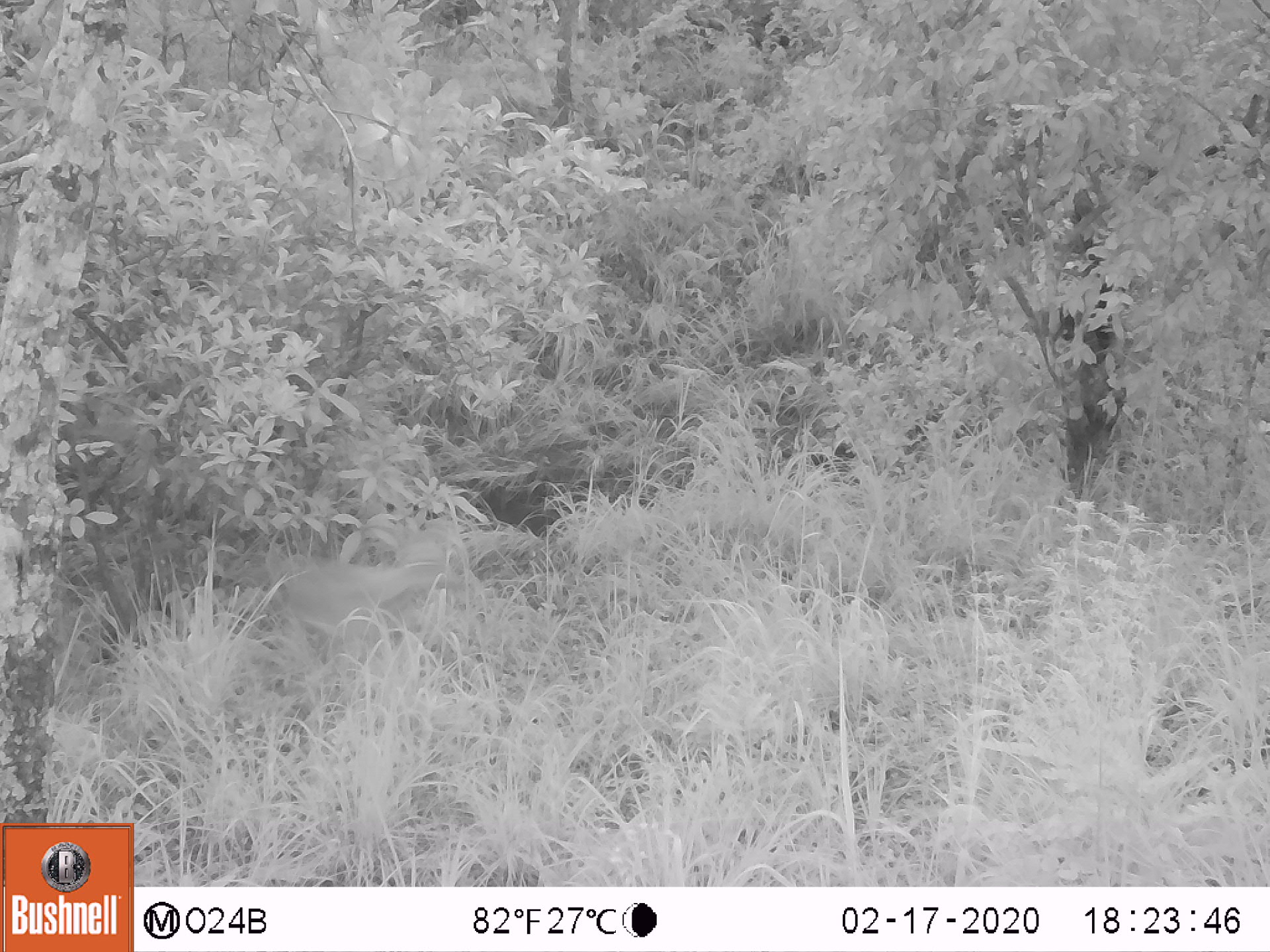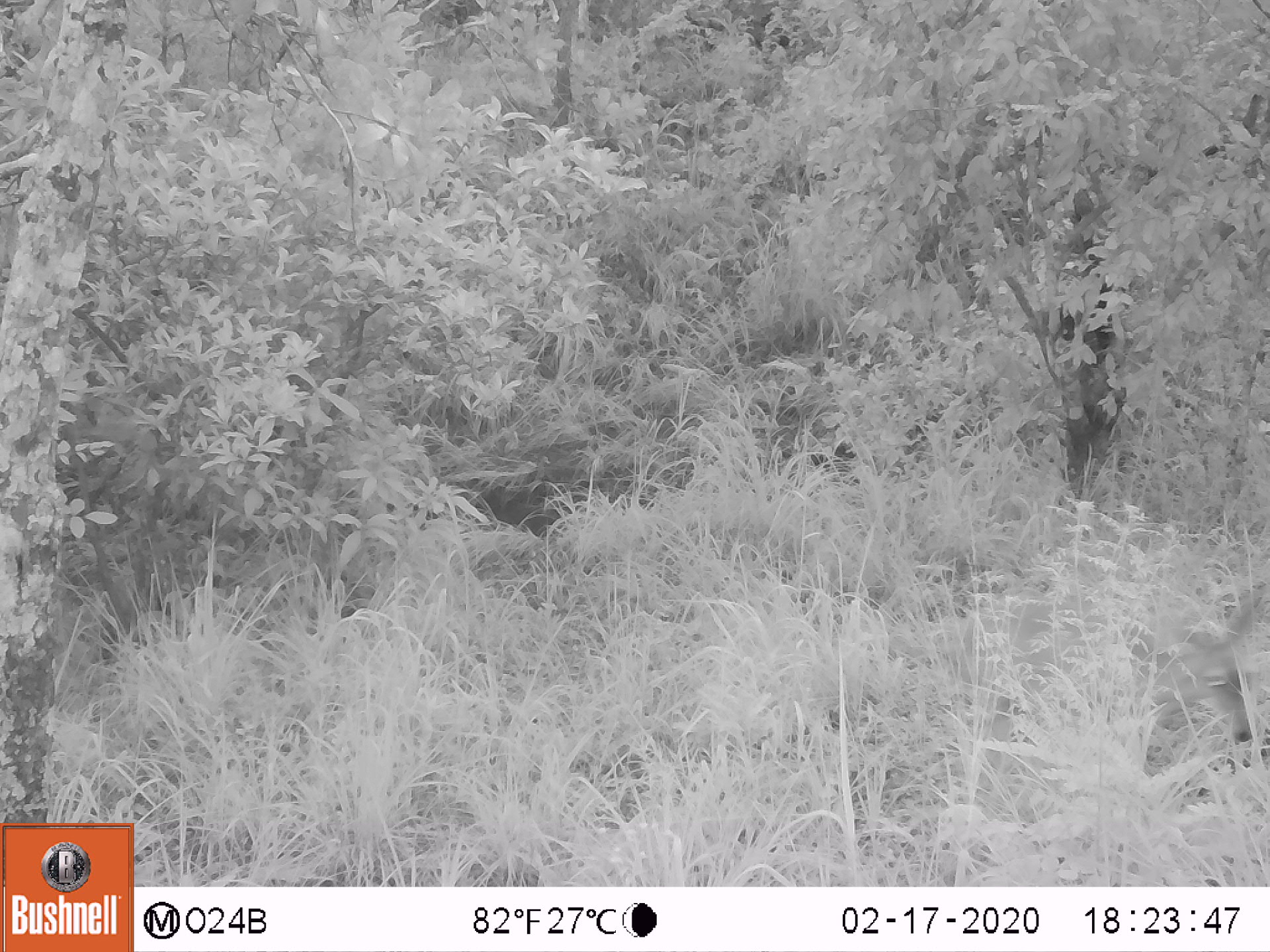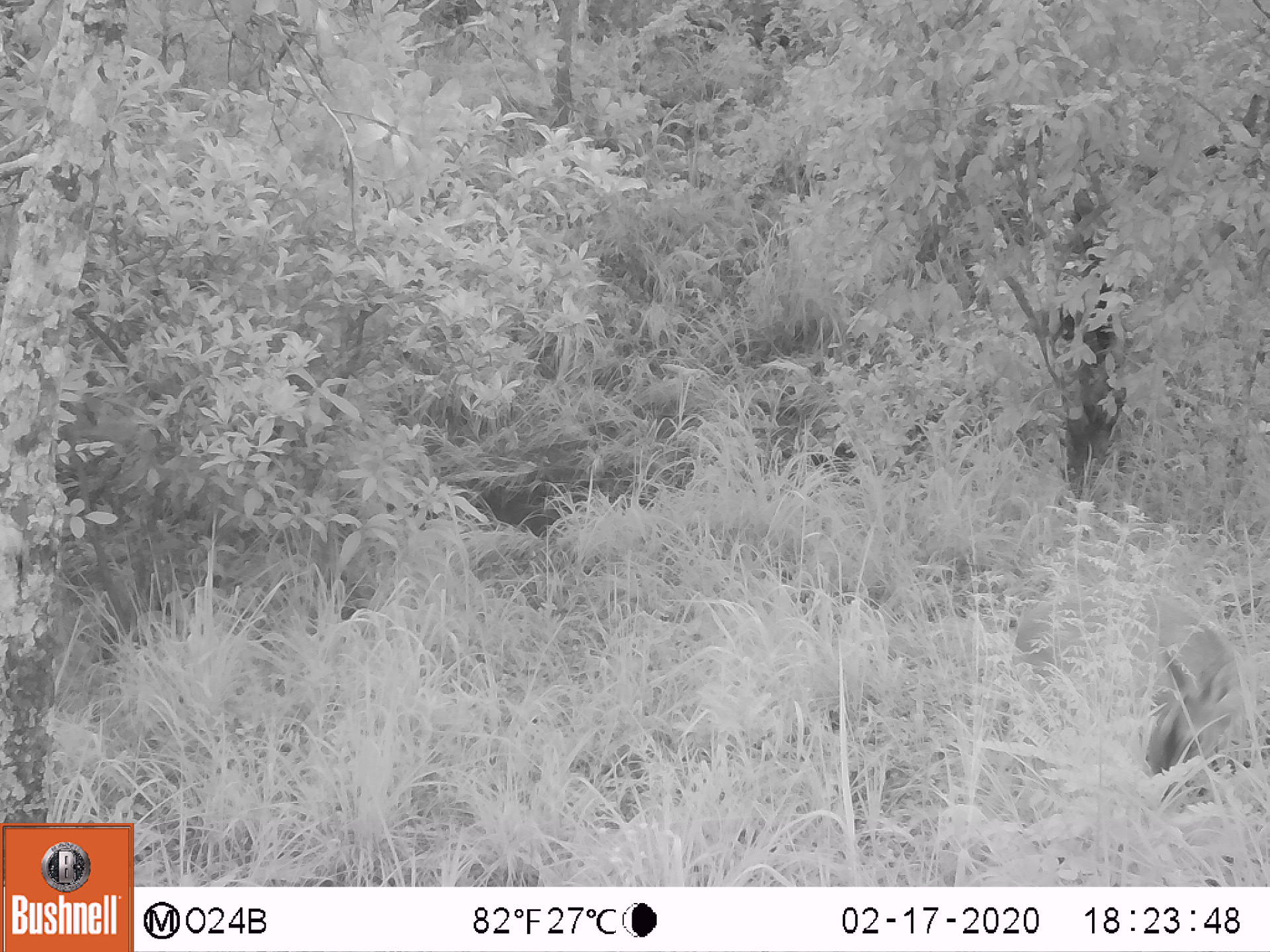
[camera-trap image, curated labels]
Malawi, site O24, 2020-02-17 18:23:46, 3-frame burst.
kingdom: Animalia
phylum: Chordata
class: Mammalia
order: Artiodactyla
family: Bovidae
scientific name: Antilopinae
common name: small antelope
Small antelope (Antilopinae), count 1.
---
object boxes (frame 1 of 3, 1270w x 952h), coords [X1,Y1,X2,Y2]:
small antelope: [243,513,474,704]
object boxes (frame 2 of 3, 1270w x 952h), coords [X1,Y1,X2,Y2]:
small antelope: [910,578,1262,795]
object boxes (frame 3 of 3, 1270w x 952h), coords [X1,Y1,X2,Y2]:
small antelope: [979,553,1261,824]